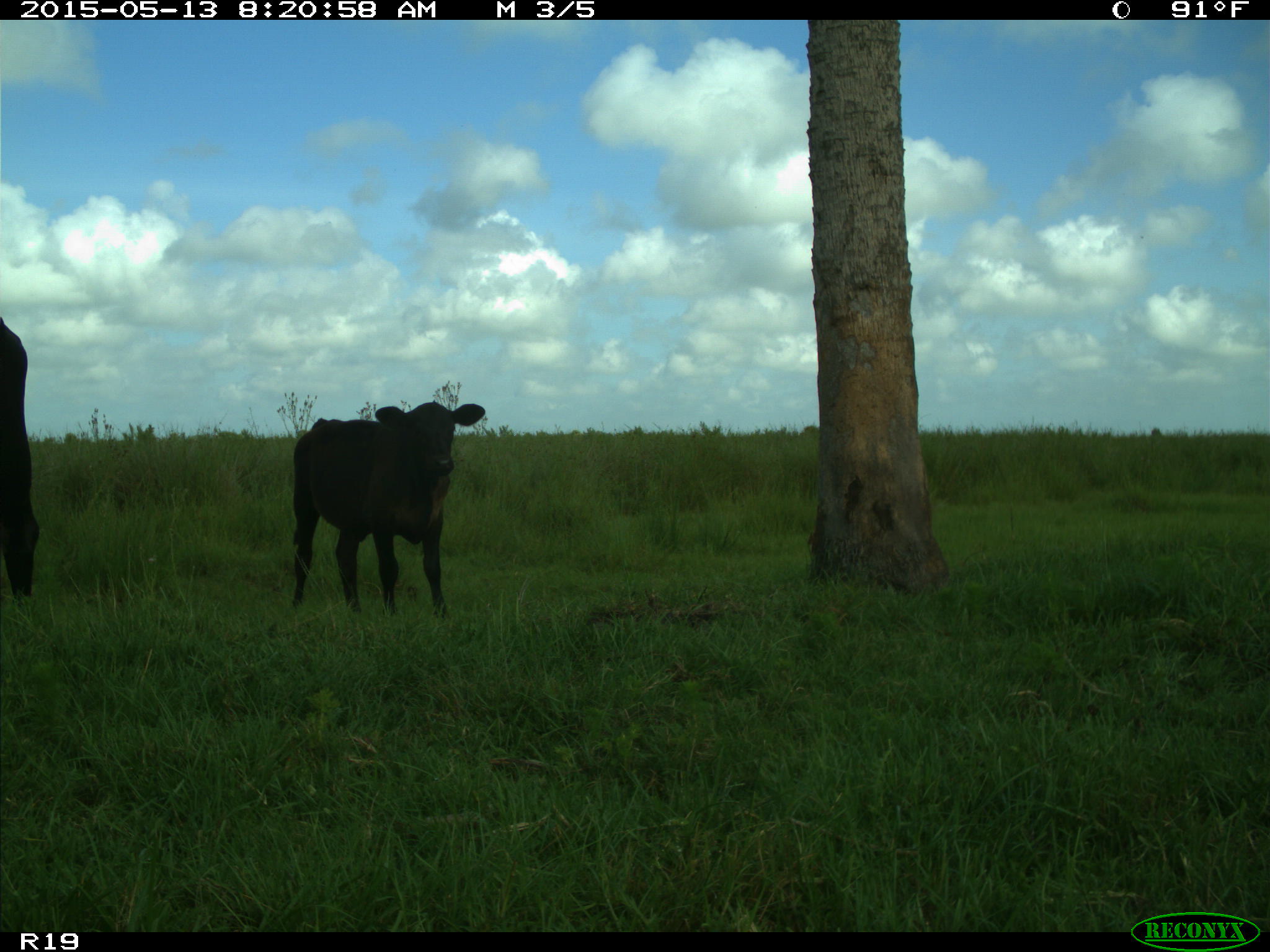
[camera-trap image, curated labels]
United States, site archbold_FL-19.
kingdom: Animalia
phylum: Chordata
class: Mammalia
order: Artiodactyla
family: Bovidae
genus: Bos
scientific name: Bos taurus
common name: domestic cow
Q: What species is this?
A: Bos taurus (domestic cow).